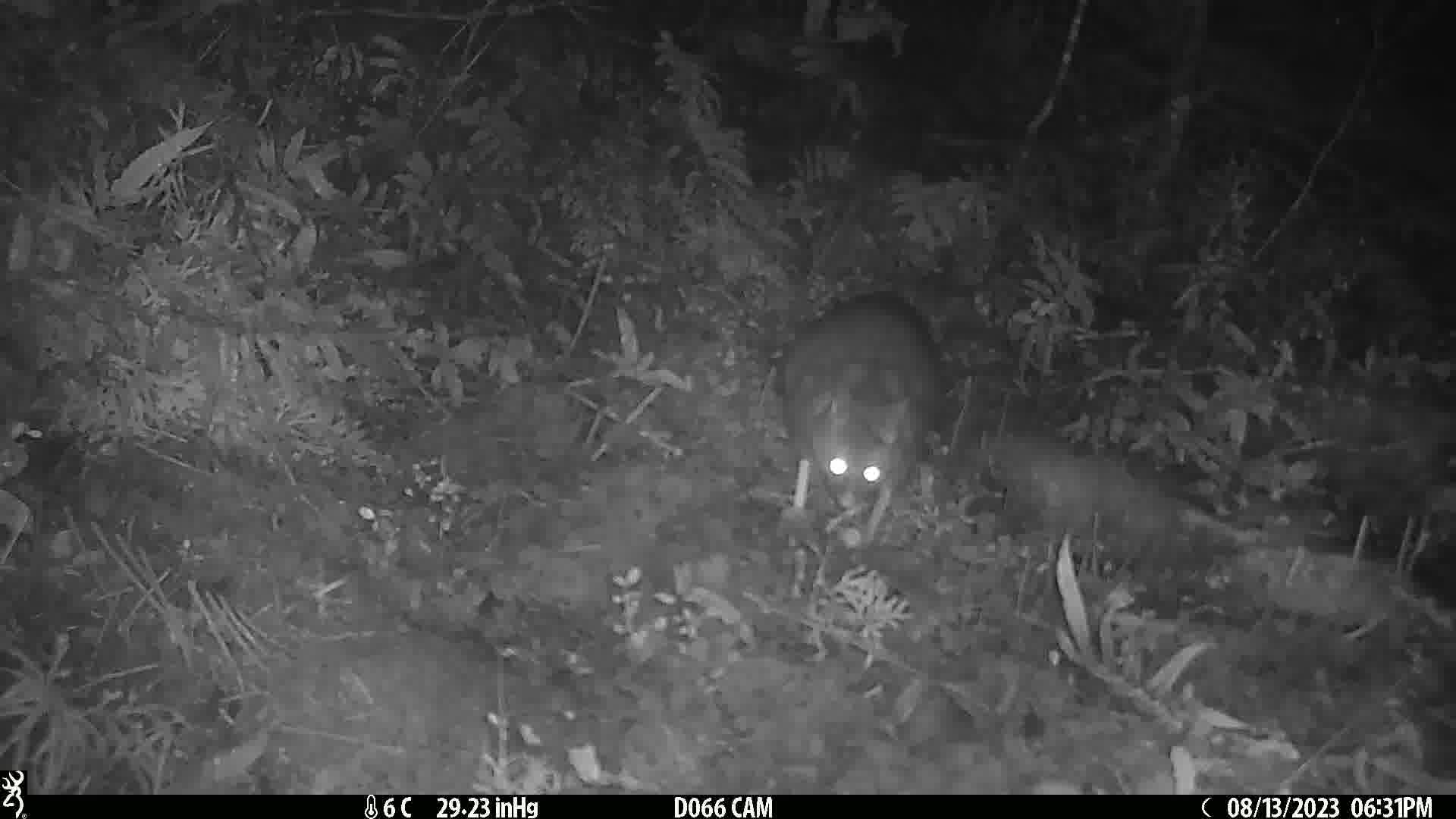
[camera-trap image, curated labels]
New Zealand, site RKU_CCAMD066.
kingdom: Animalia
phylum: Chordata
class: Mammalia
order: Diprotodontia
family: Phalangeridae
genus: Trichosurus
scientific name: Trichosurus vulpecula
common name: common brushtail possum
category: possum